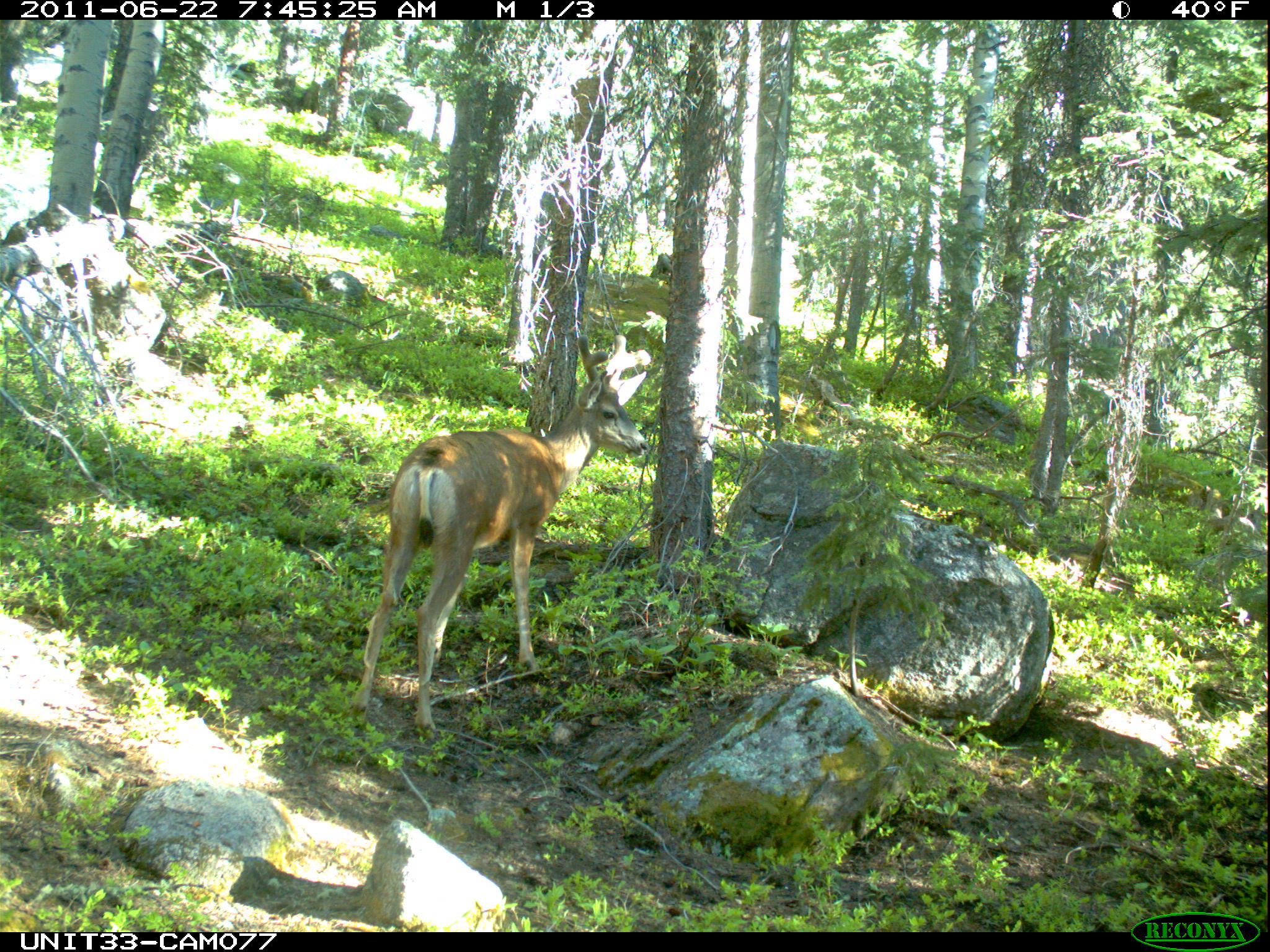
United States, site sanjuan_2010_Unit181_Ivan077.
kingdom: Animalia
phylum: Chordata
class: Mammalia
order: Artiodactyla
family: Cervidae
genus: Odocoileus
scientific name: Odocoileus hemionus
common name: mule deer